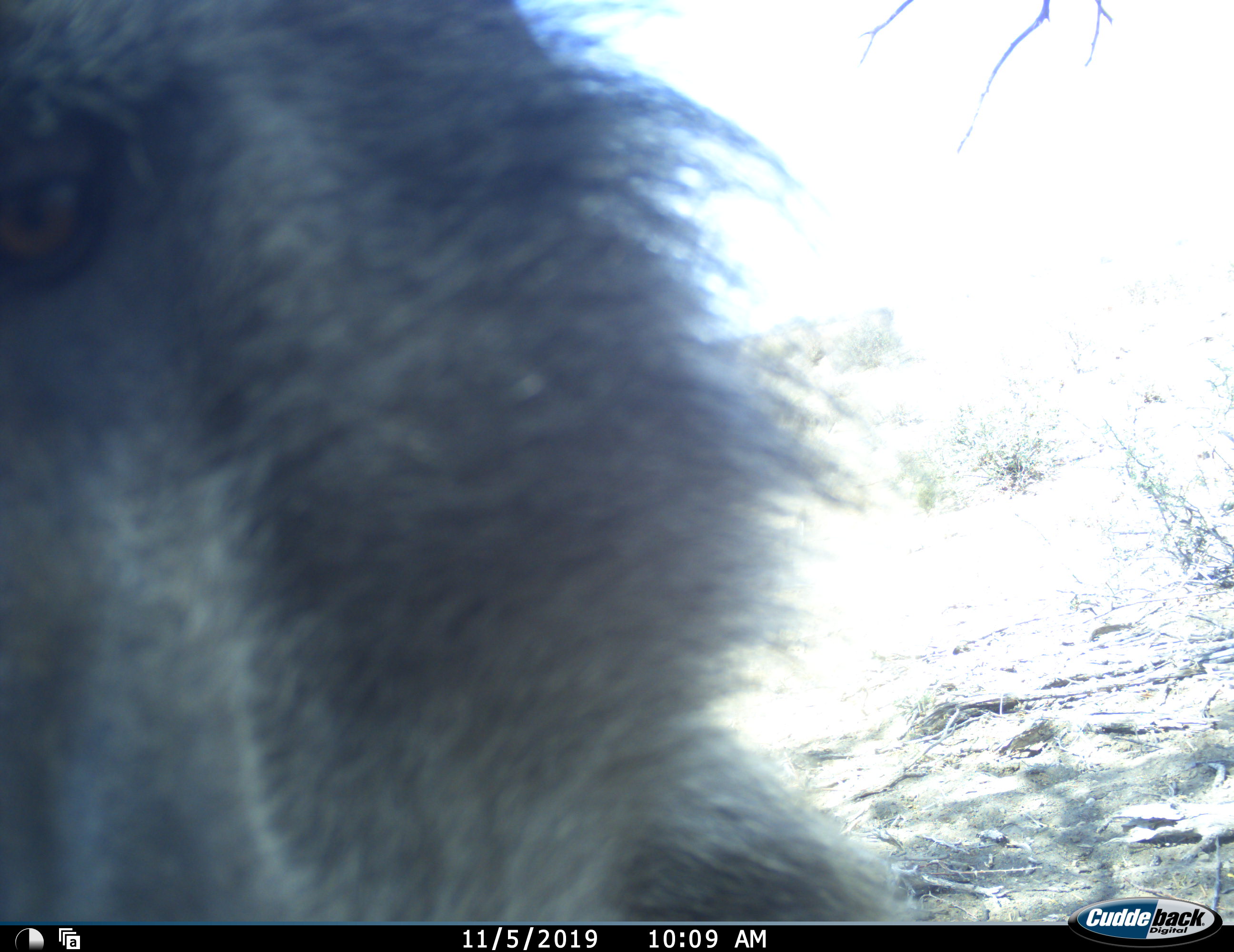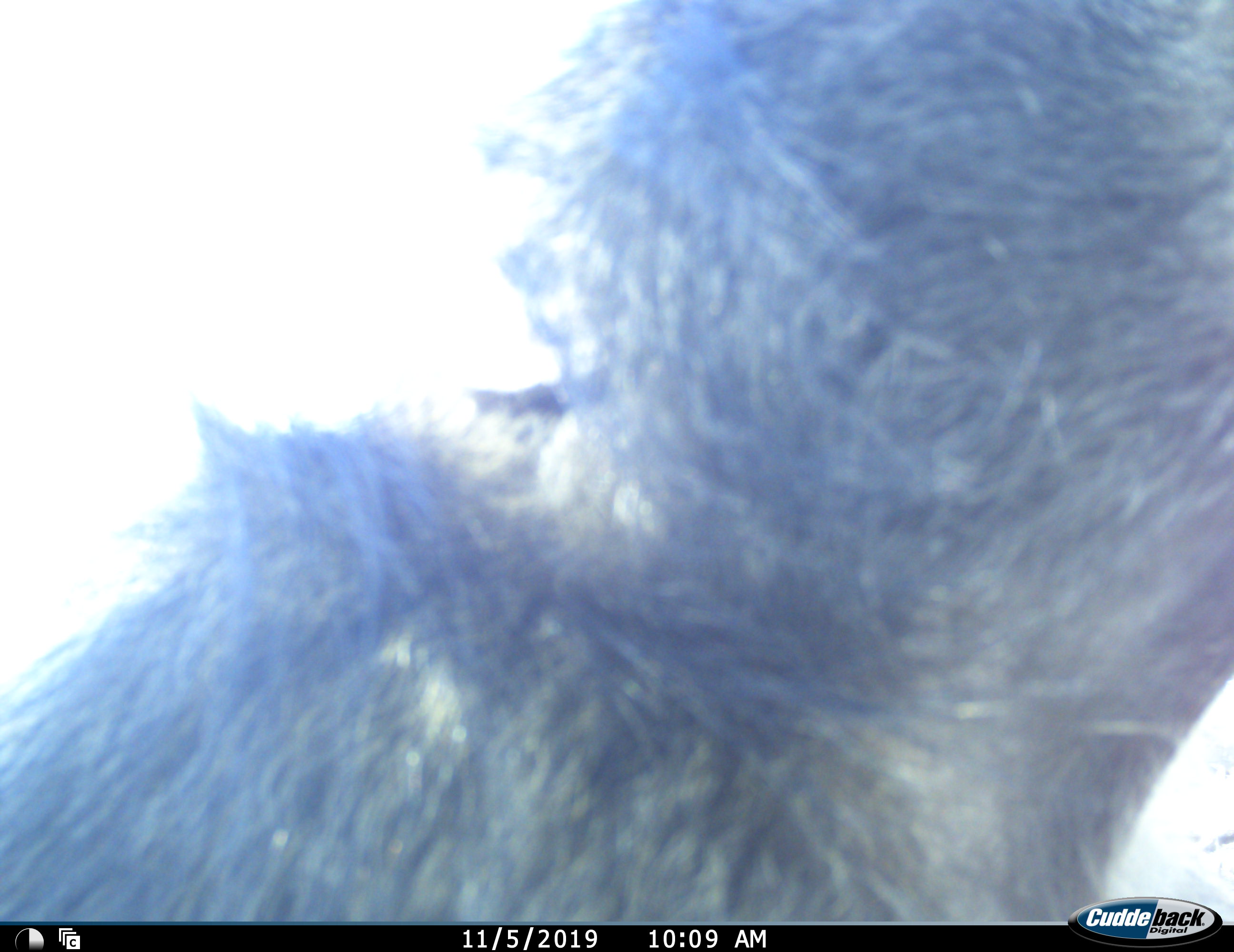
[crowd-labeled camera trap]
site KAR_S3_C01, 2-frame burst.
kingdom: Animalia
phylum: Chordata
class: Mammalia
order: Primates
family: Cercopithecidae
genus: Papio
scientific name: Papio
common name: baboon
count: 1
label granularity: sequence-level